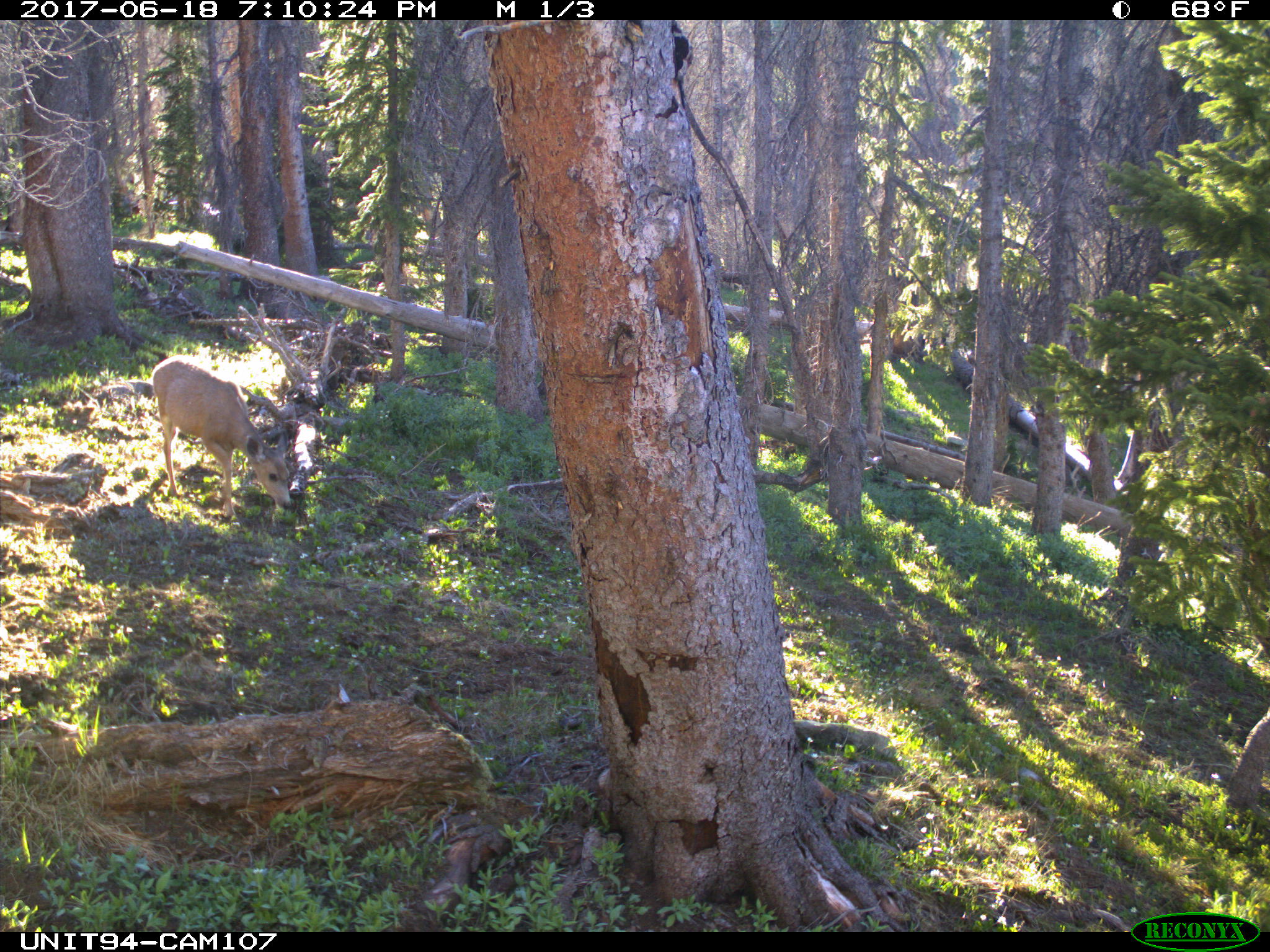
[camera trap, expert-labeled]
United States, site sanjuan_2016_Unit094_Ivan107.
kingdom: Animalia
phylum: Chordata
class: Mammalia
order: Artiodactyla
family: Cervidae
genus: Odocoileus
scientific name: Odocoileus hemionus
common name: mule deer